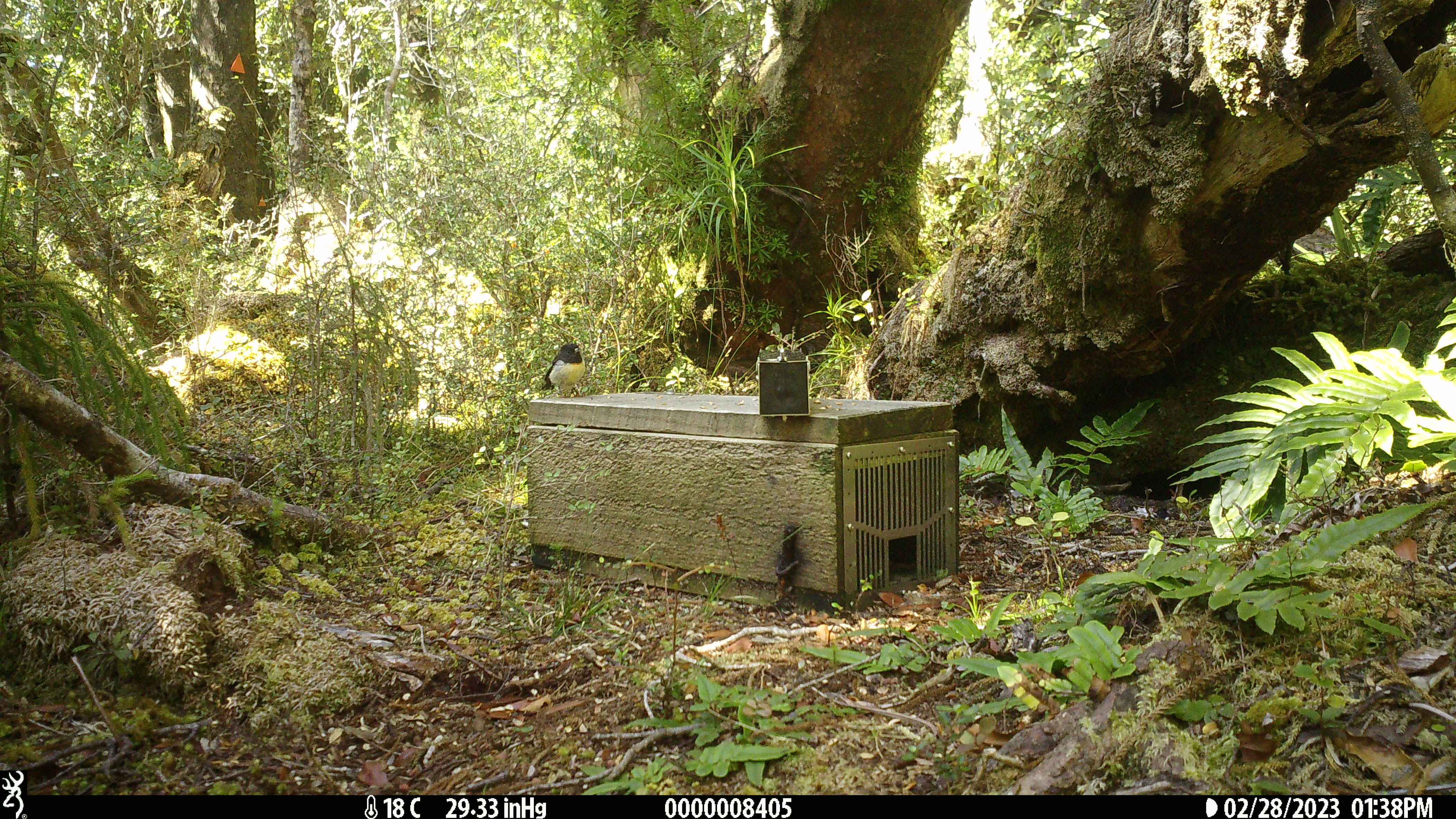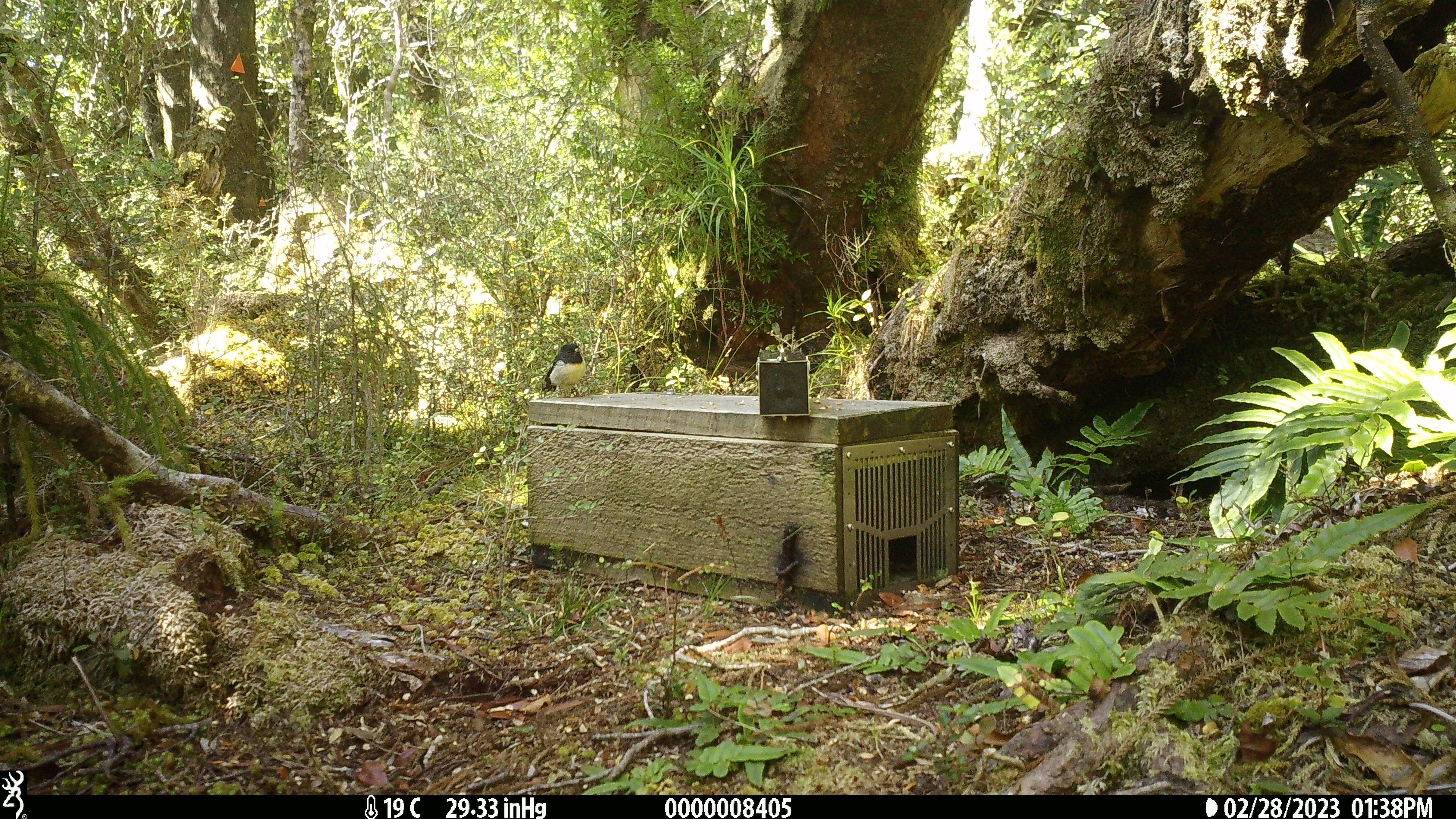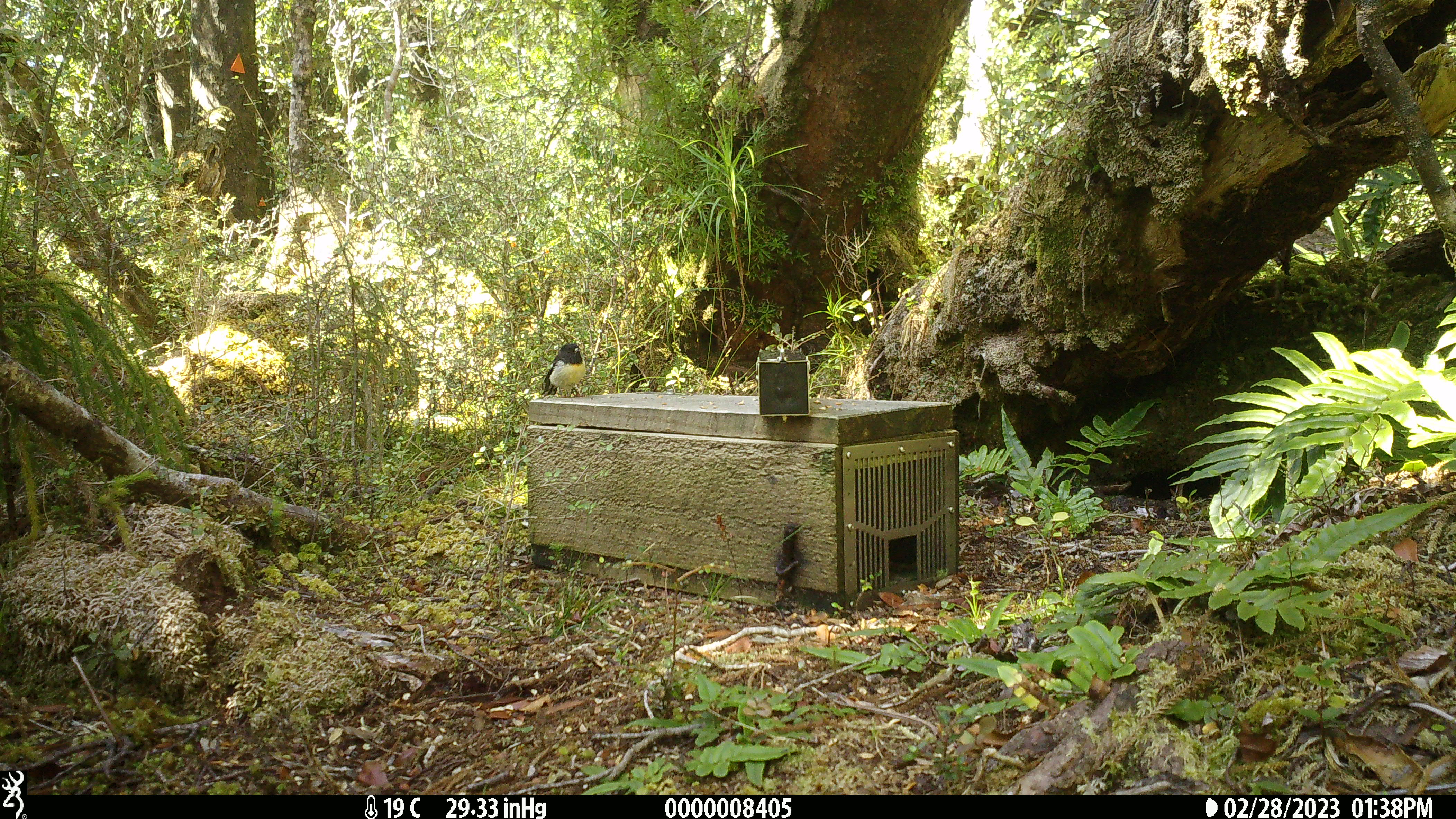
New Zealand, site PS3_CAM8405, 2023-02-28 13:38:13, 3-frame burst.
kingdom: Animalia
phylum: Chordata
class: Aves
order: Passeriformes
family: Petroicidae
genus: Petroica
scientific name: Petroica macrocephala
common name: tomtit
Tomtit (Petroica macrocephala).